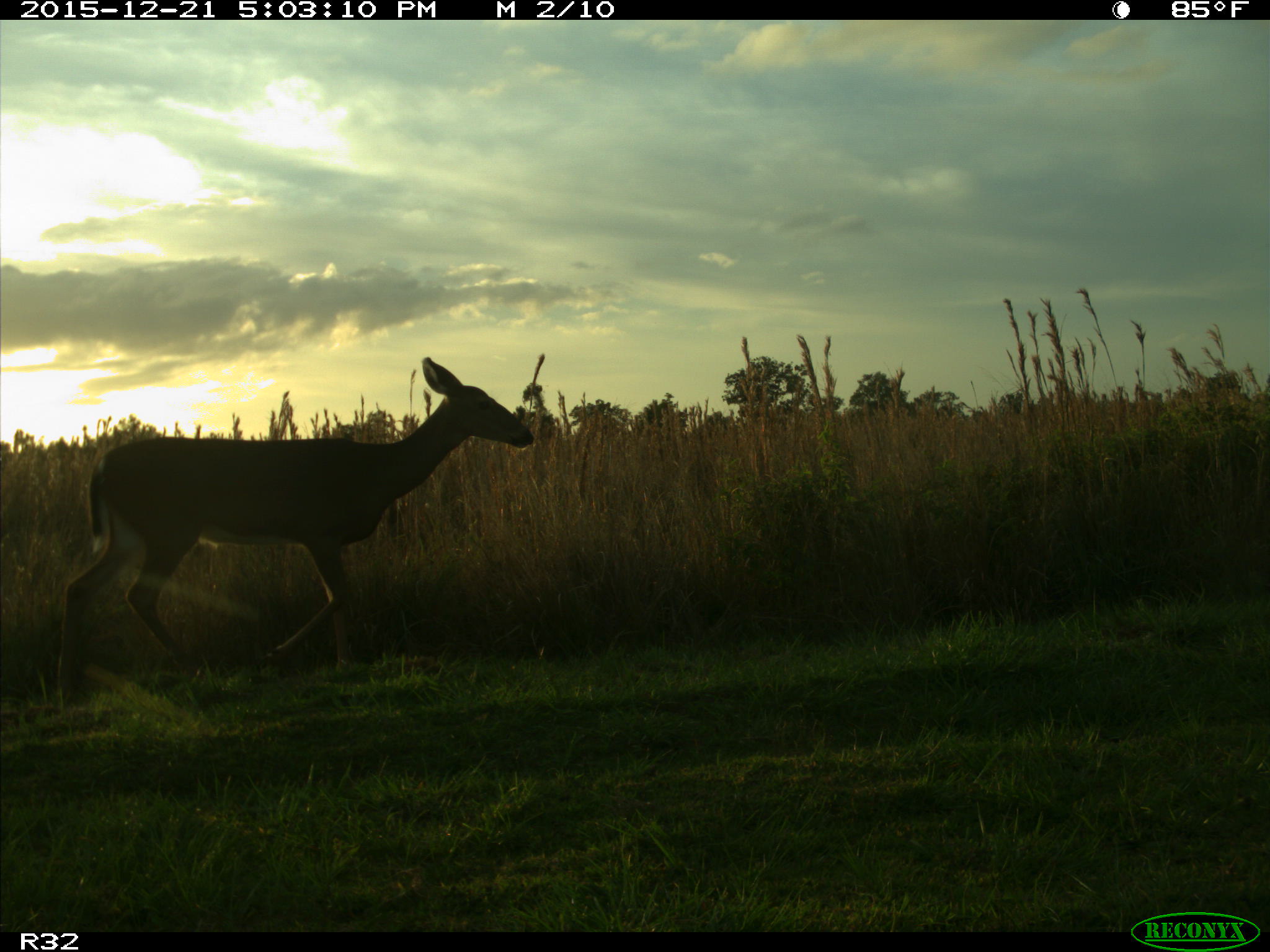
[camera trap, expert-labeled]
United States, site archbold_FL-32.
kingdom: Animalia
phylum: Chordata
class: Mammalia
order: Artiodactyla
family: Cervidae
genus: Odocoileus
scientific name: Odocoileus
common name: deer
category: unidentified deer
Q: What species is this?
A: Unidentified deer (deer) (Odocoileus).